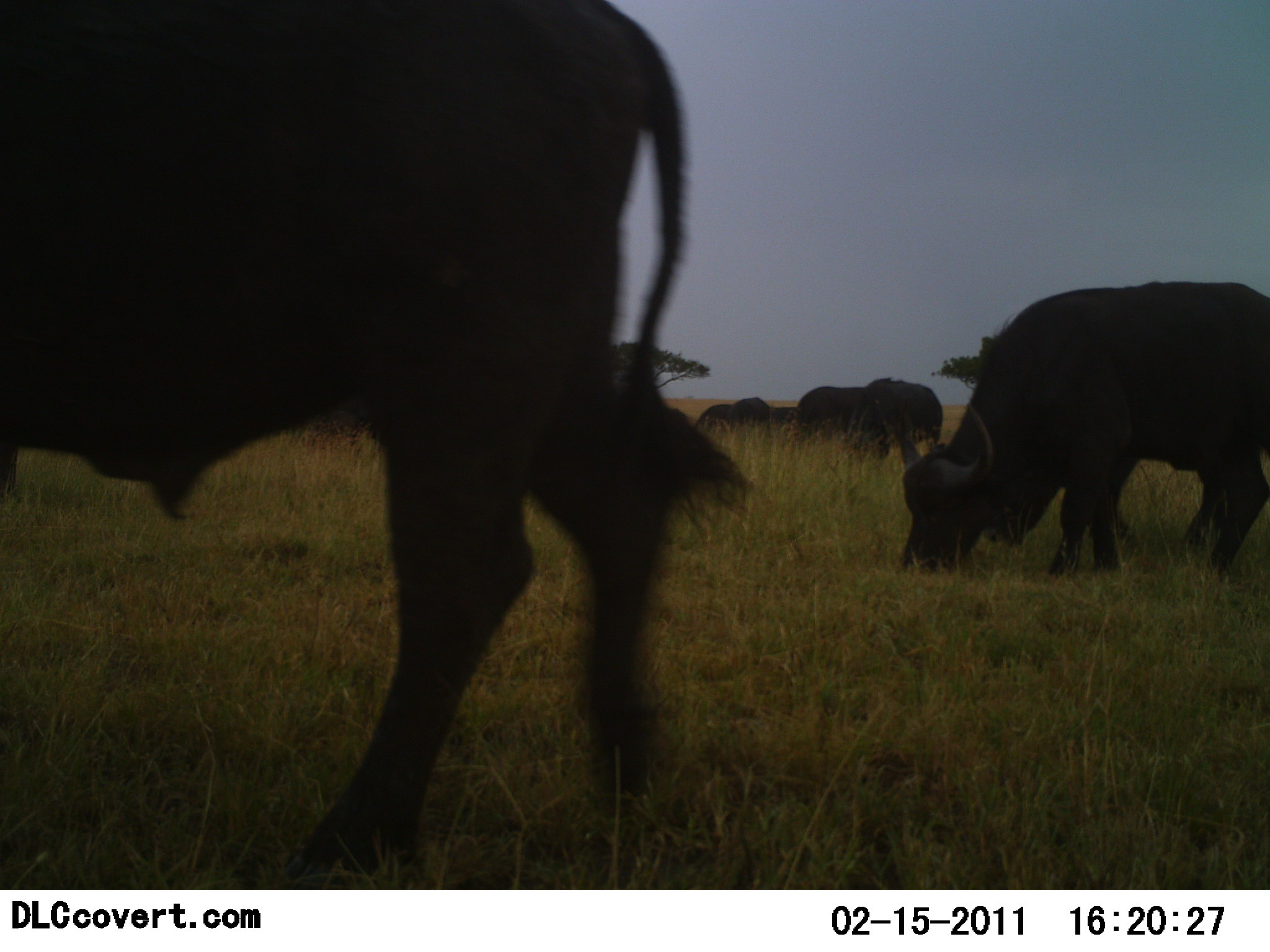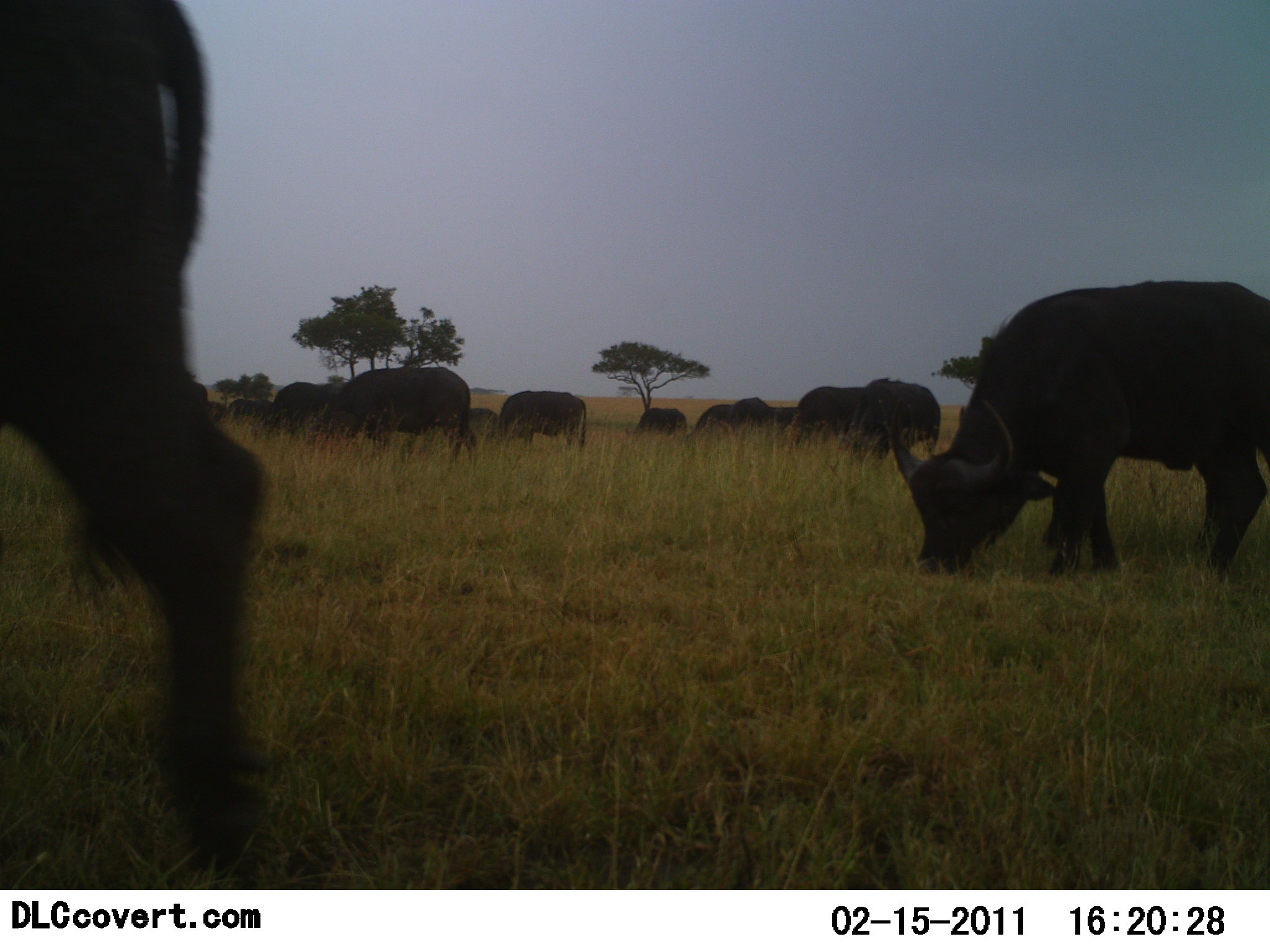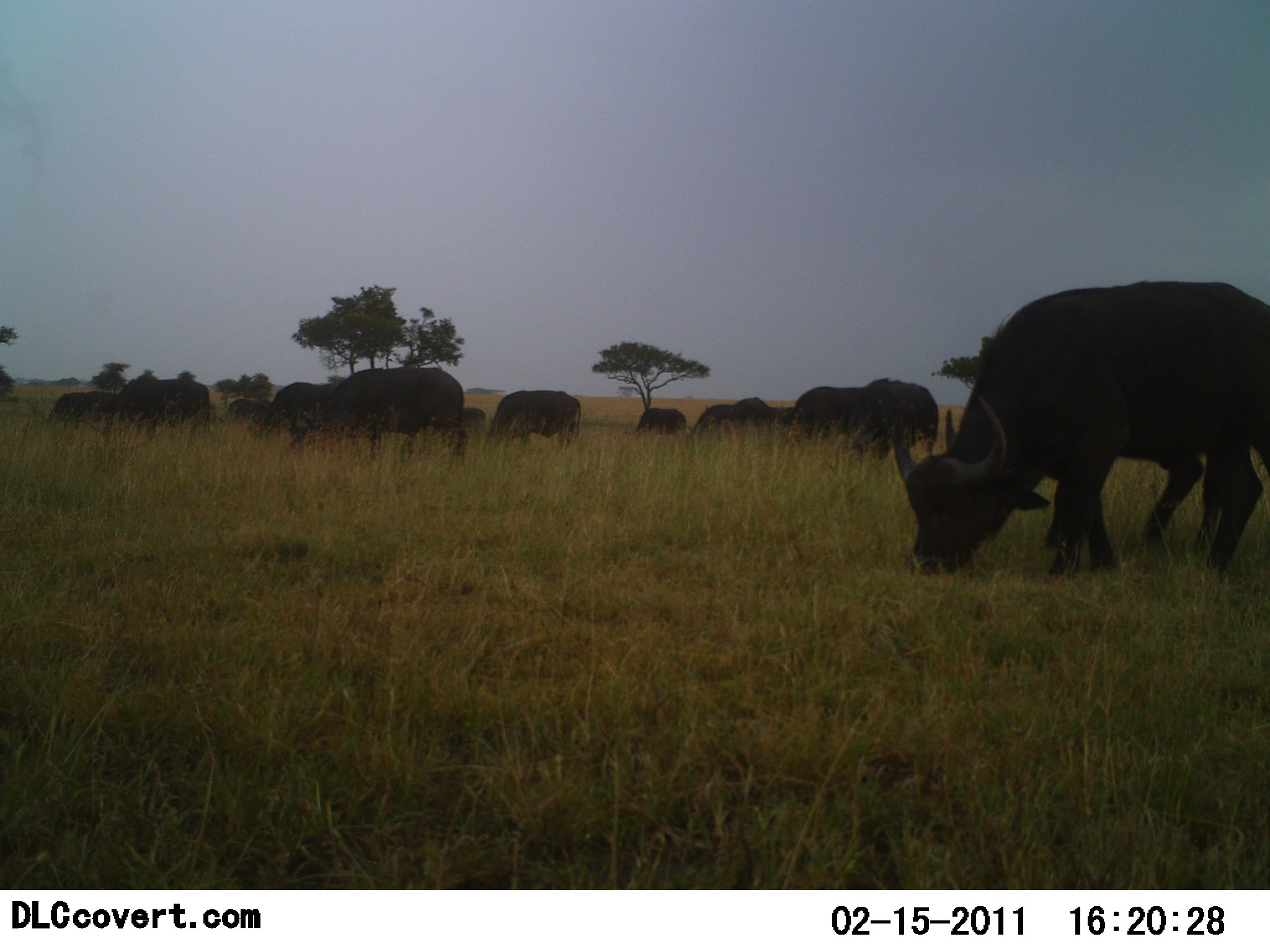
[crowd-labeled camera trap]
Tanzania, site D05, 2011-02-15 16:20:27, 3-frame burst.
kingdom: Animalia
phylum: Chordata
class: Mammalia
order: Artiodactyla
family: Bovidae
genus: Syncerus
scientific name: Syncerus caffer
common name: cape buffalo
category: buffalo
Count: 11-50.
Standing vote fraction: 30%.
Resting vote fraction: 10%.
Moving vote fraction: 30%.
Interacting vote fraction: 0%.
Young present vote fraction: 0%.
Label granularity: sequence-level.